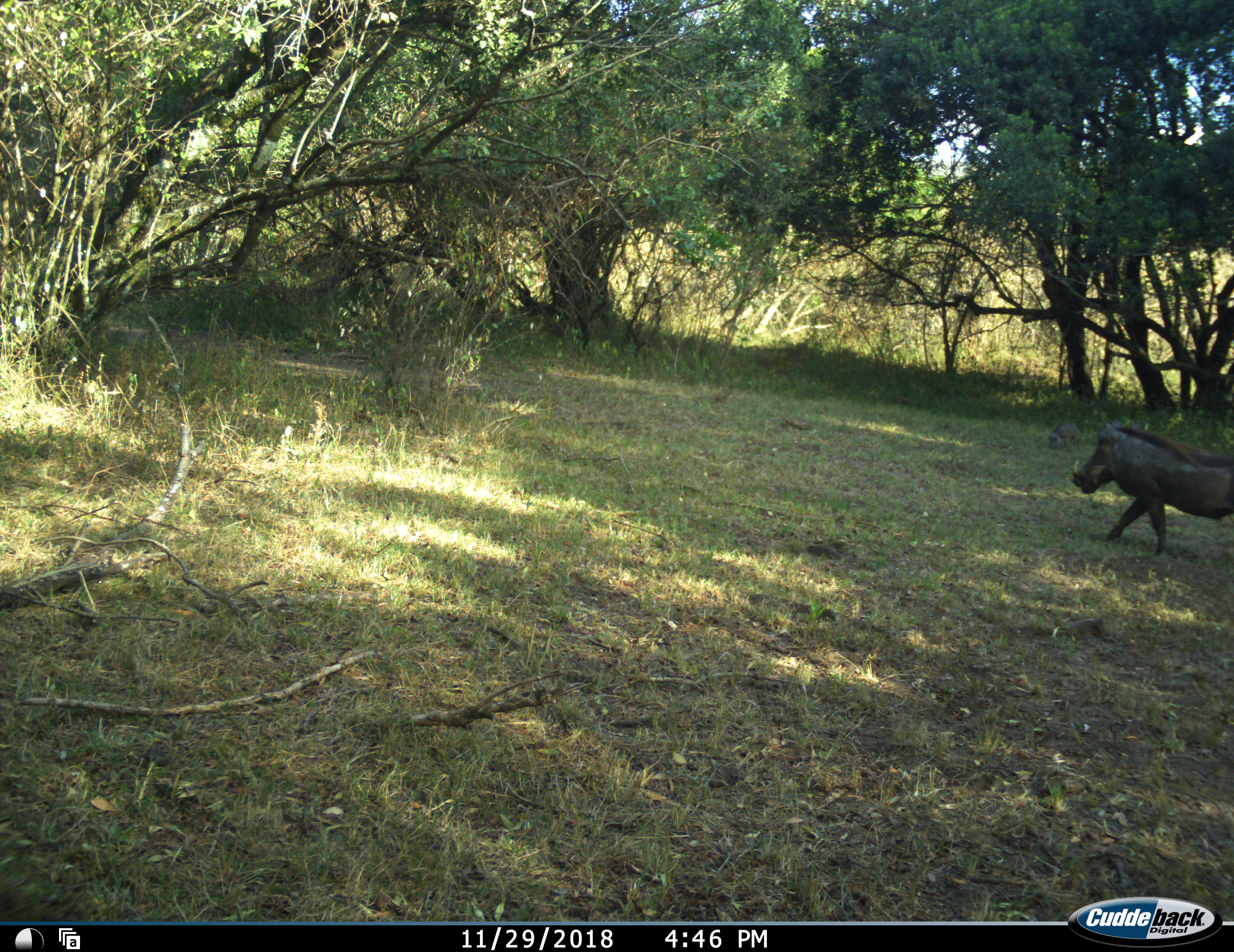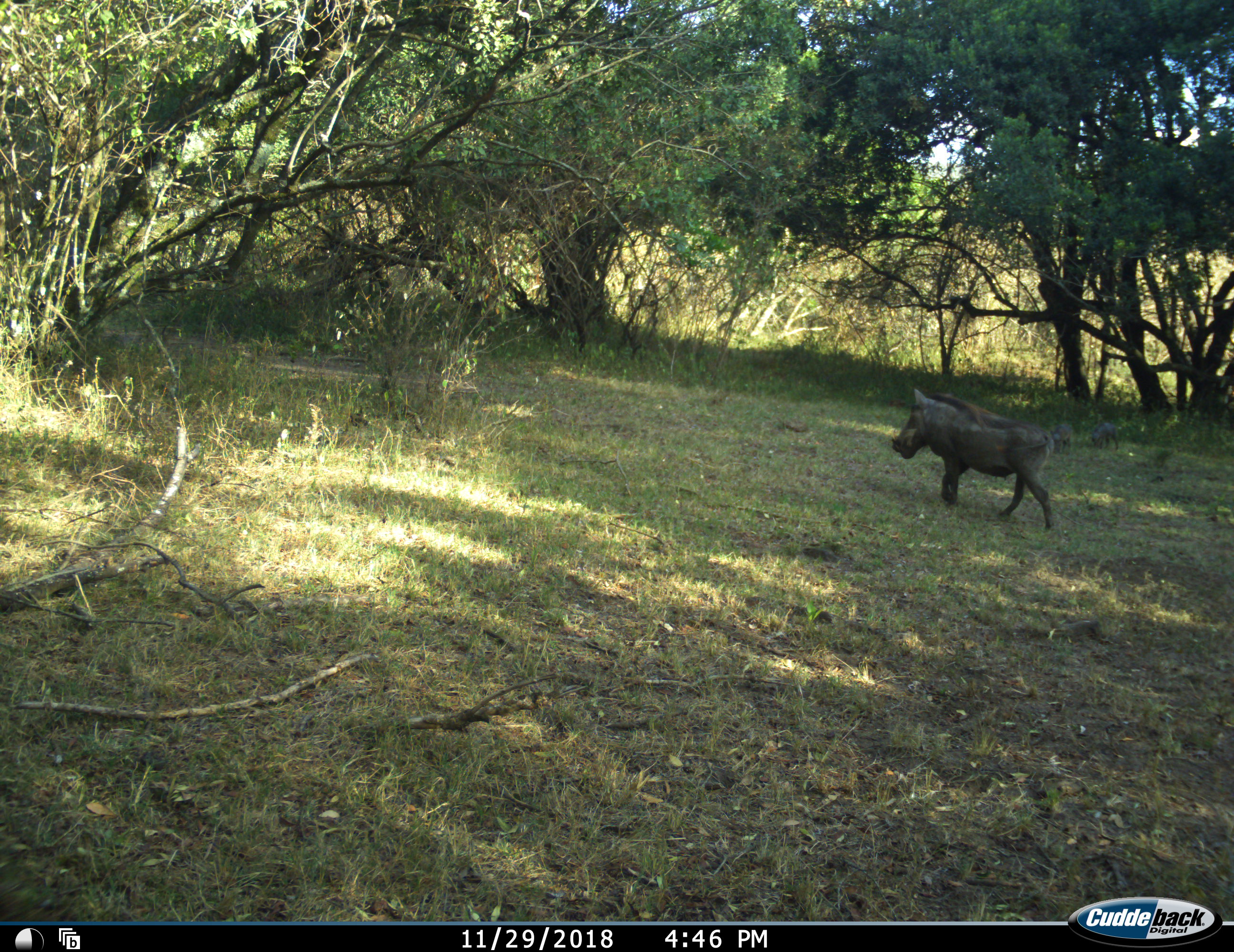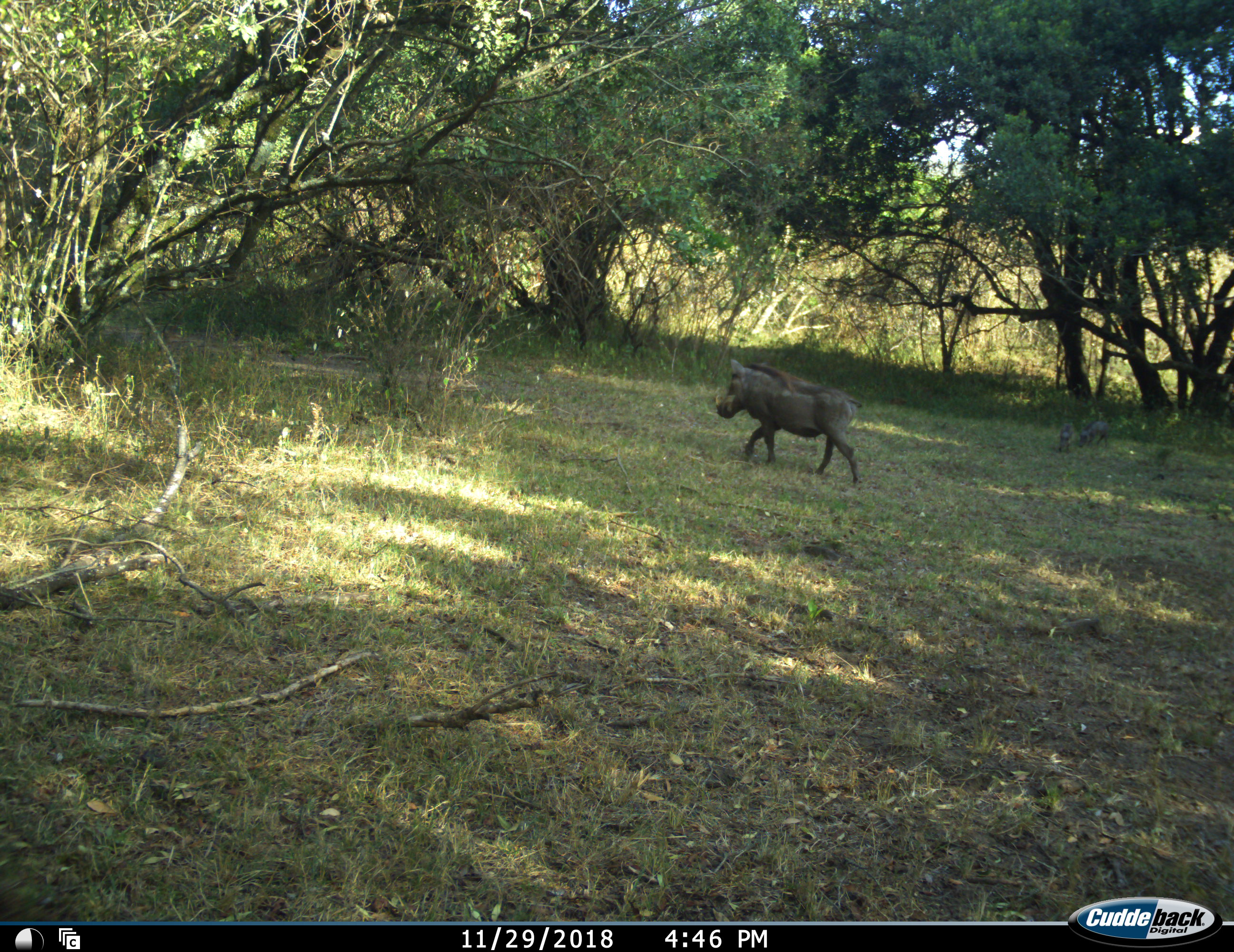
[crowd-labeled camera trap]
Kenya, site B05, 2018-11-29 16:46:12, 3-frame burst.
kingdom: Animalia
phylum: Chordata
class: Mammalia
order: Artiodactyla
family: Suidae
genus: Phacochoerus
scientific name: Phacochoerus africanus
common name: warthog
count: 1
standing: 11%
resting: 0%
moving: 100%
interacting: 11%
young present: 56%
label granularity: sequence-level